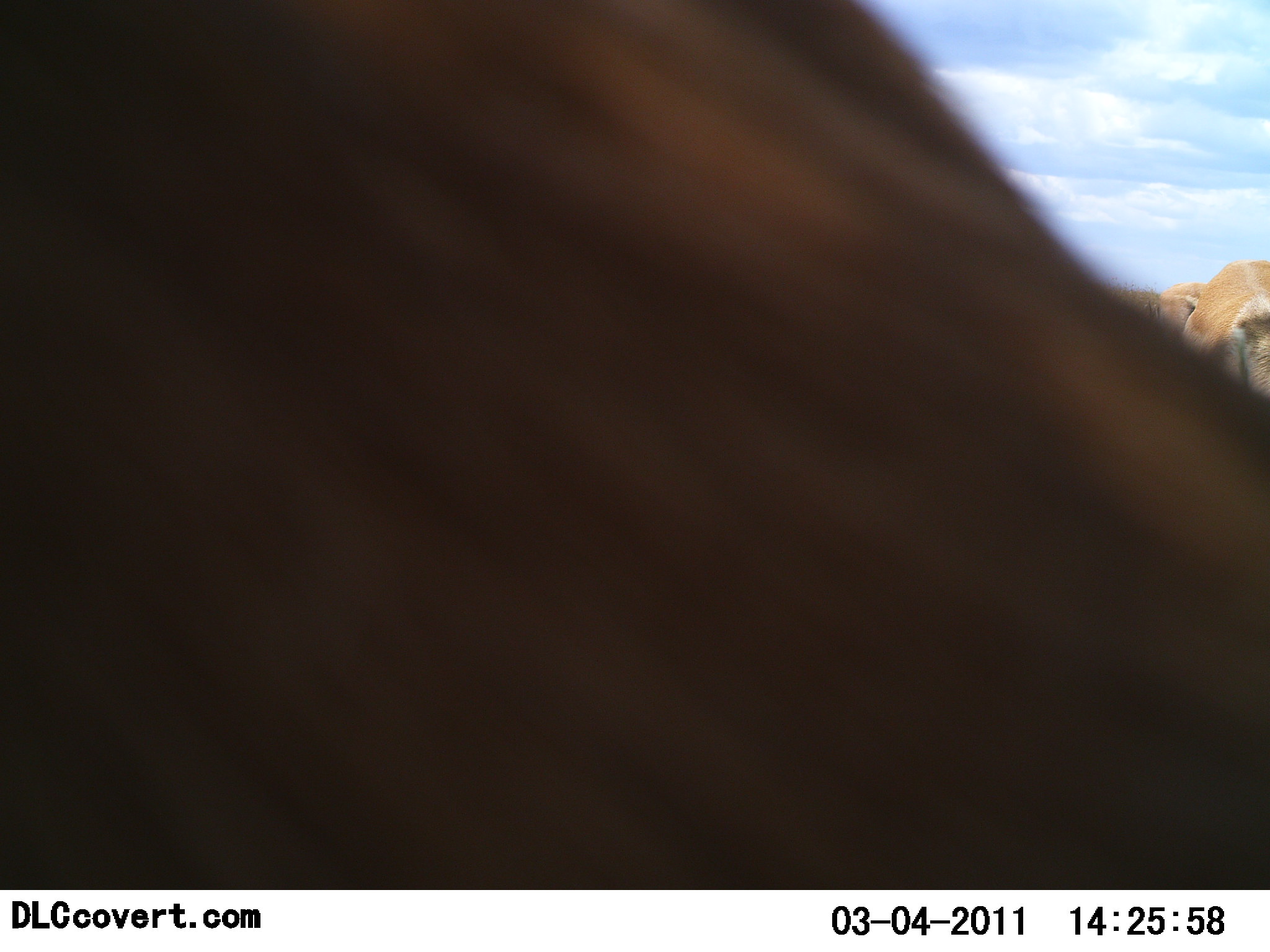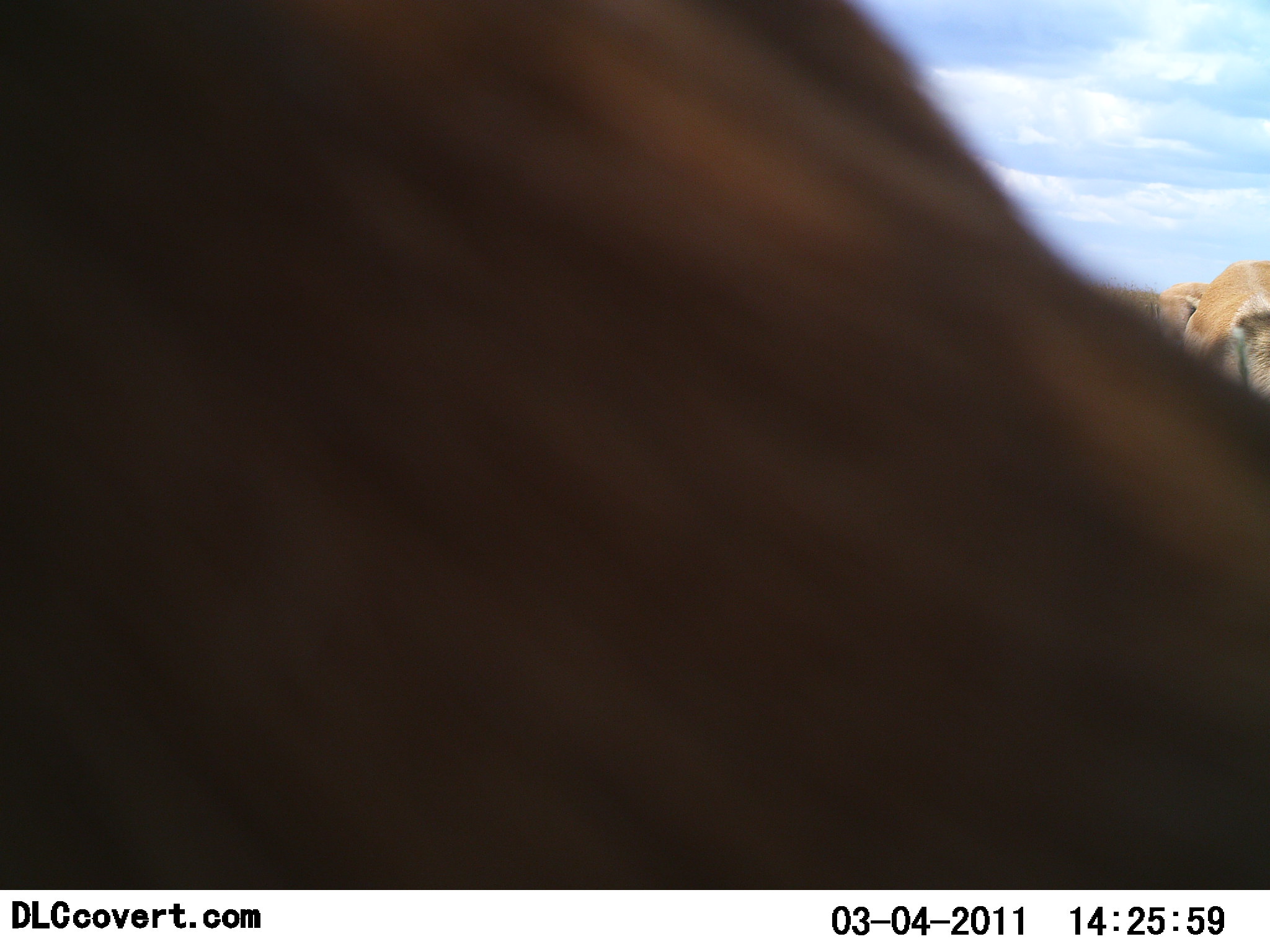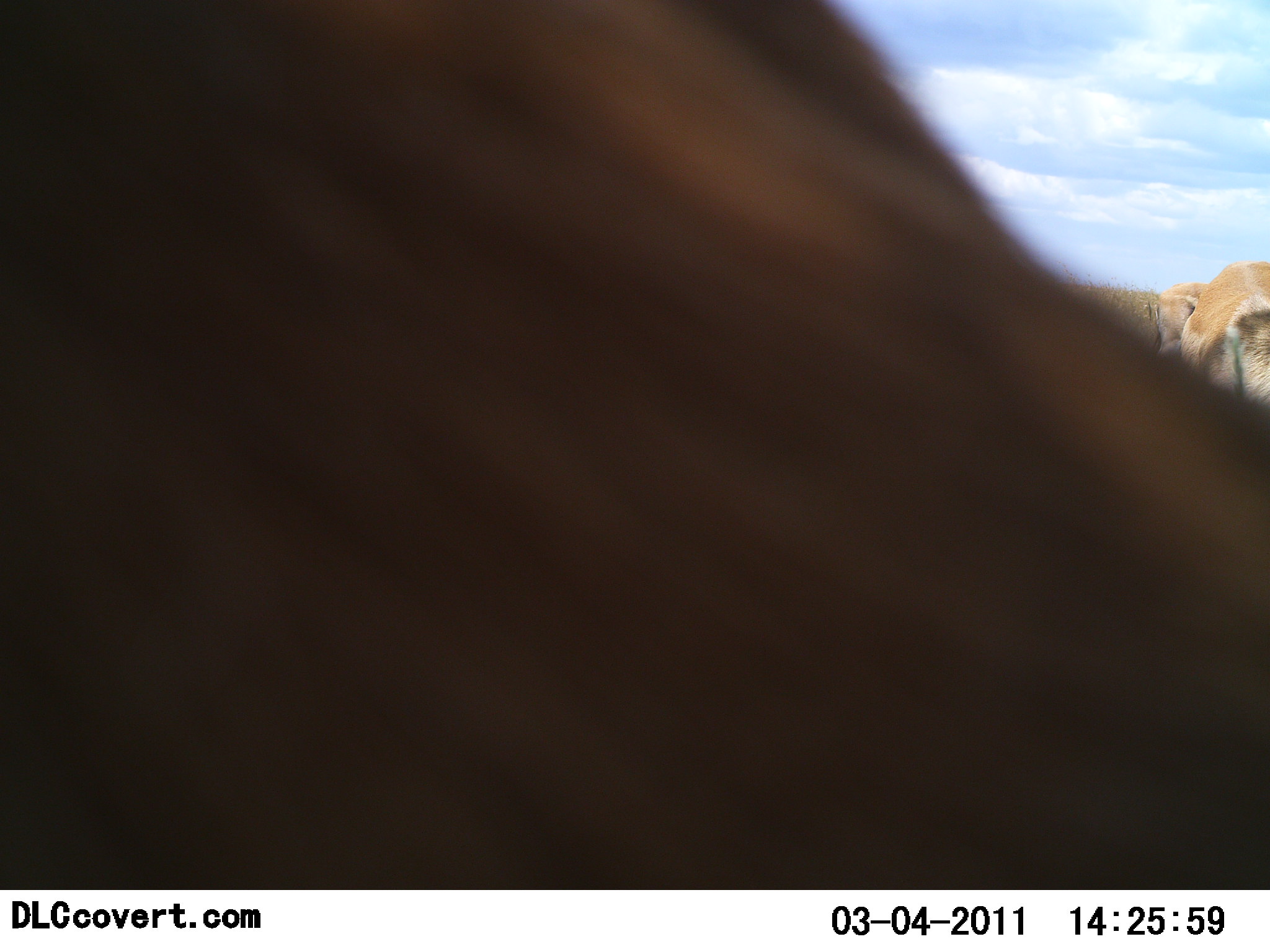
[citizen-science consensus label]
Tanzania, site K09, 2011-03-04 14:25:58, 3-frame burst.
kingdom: Animalia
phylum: Chordata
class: Mammalia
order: Artiodactyla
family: Bovidae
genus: Eudorcas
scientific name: Eudorcas thomsonii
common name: thomson's gazelle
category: gazellethomsons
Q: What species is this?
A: Gazellethomsons (thomson's gazelle) (Eudorcas thomsonii).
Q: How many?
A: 2.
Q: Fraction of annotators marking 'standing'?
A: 80%.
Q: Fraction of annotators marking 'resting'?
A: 0%.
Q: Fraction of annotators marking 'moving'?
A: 20%.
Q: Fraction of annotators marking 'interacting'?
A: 0%.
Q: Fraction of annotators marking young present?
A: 0%.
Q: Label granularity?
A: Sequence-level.